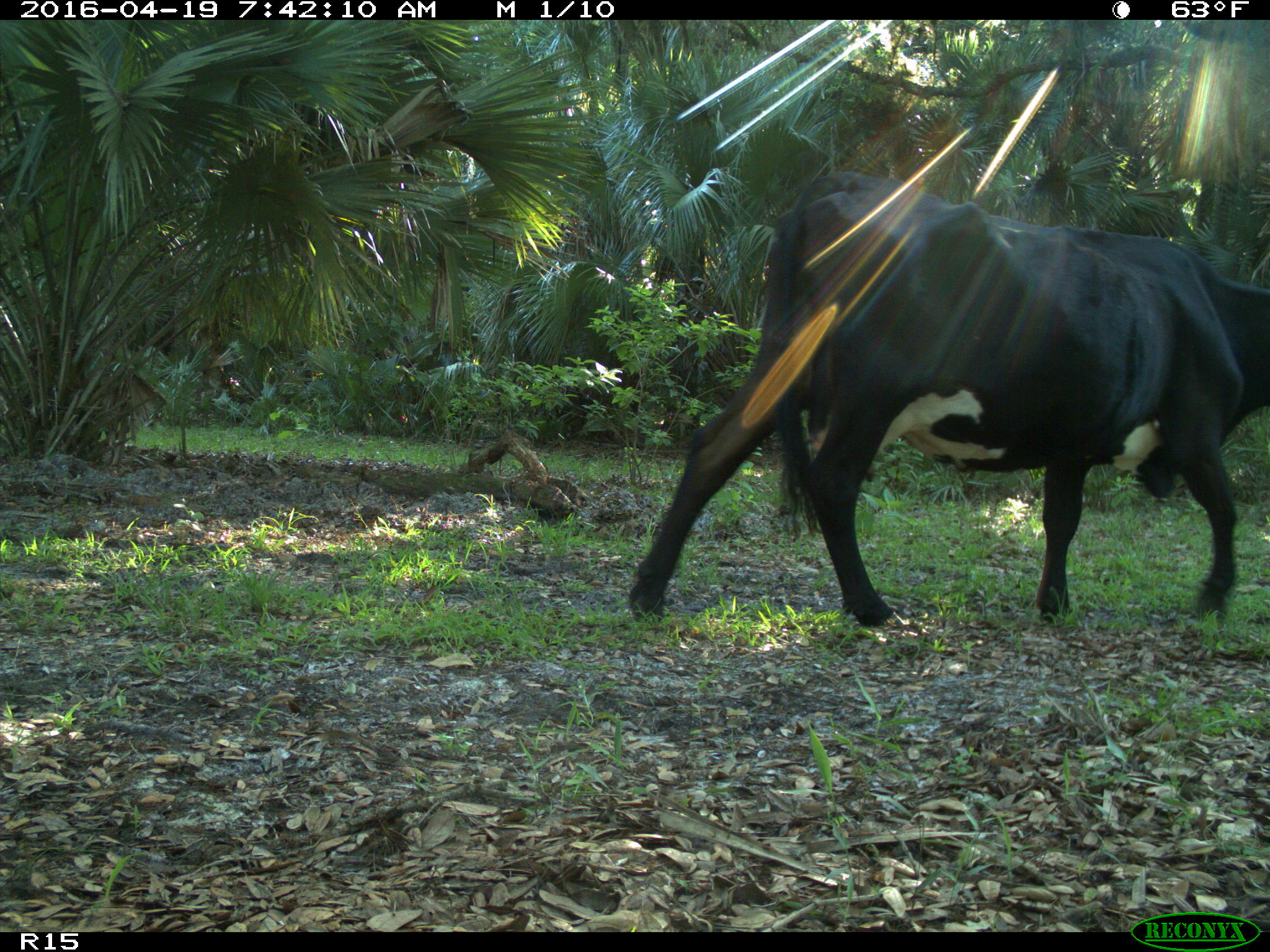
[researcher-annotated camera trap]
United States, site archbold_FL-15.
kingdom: Animalia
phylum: Chordata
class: Mammalia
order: Artiodactyla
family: Bovidae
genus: Bos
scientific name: Bos taurus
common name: domestic cow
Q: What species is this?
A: Bos taurus (domestic cow).